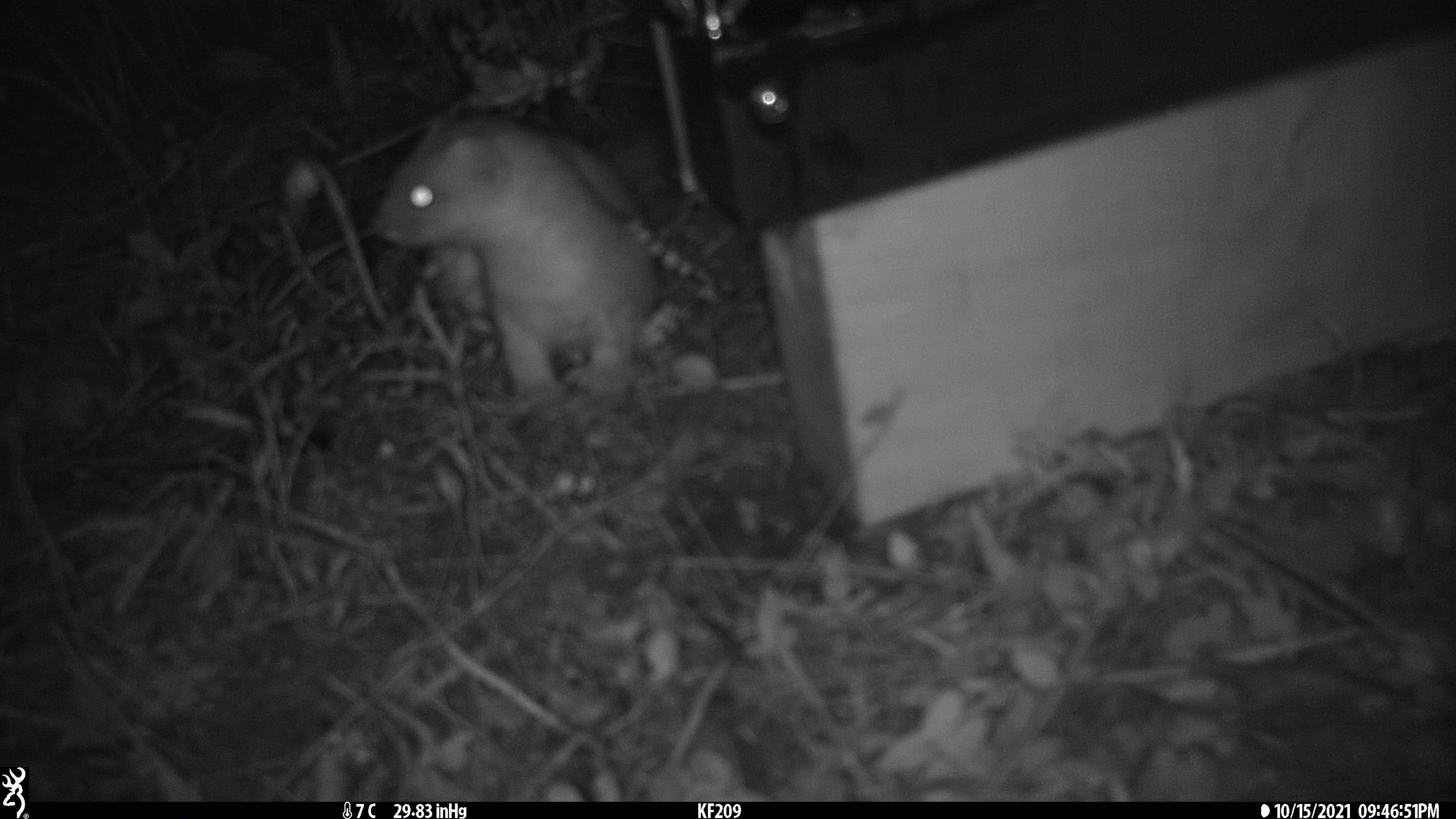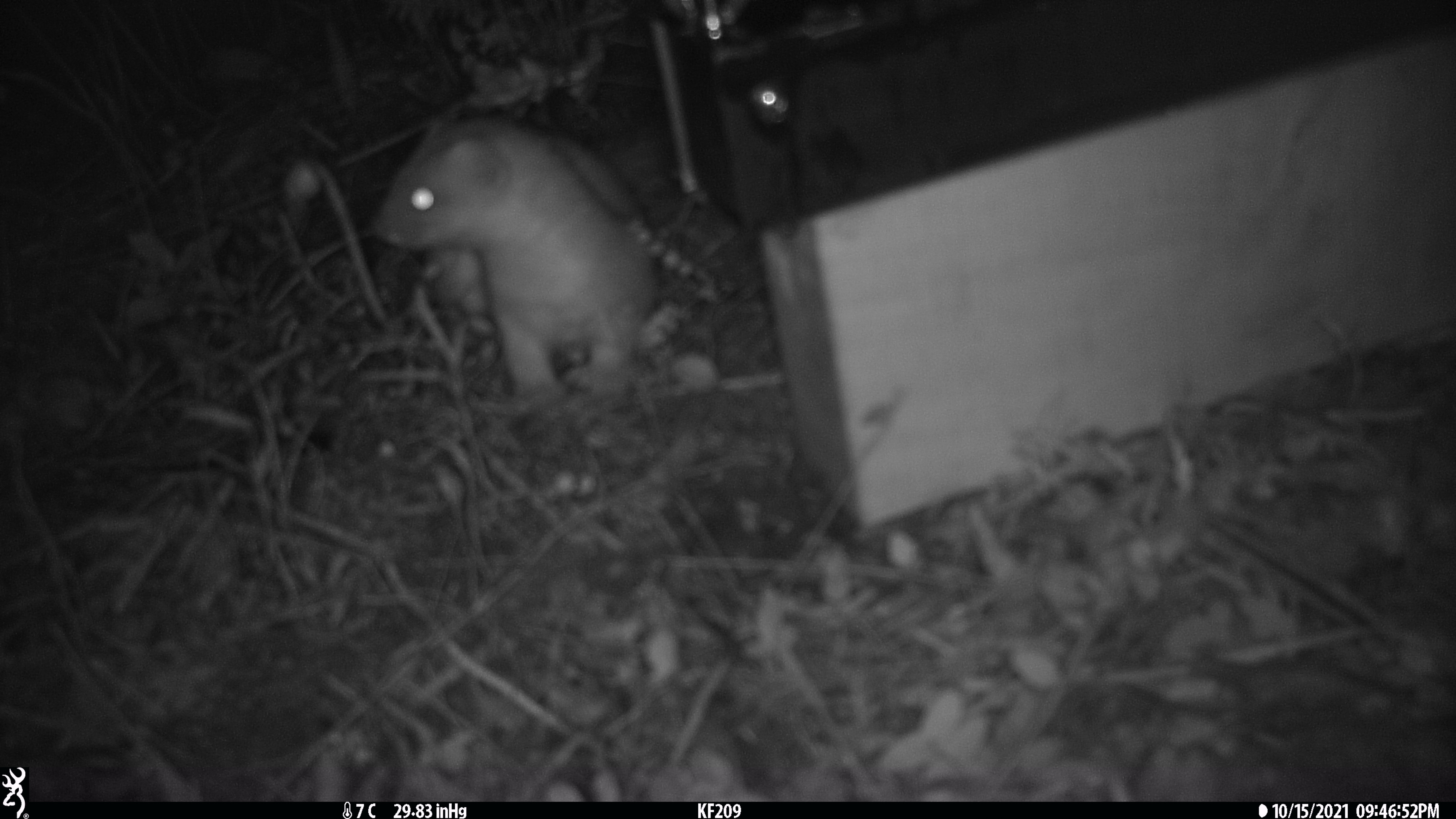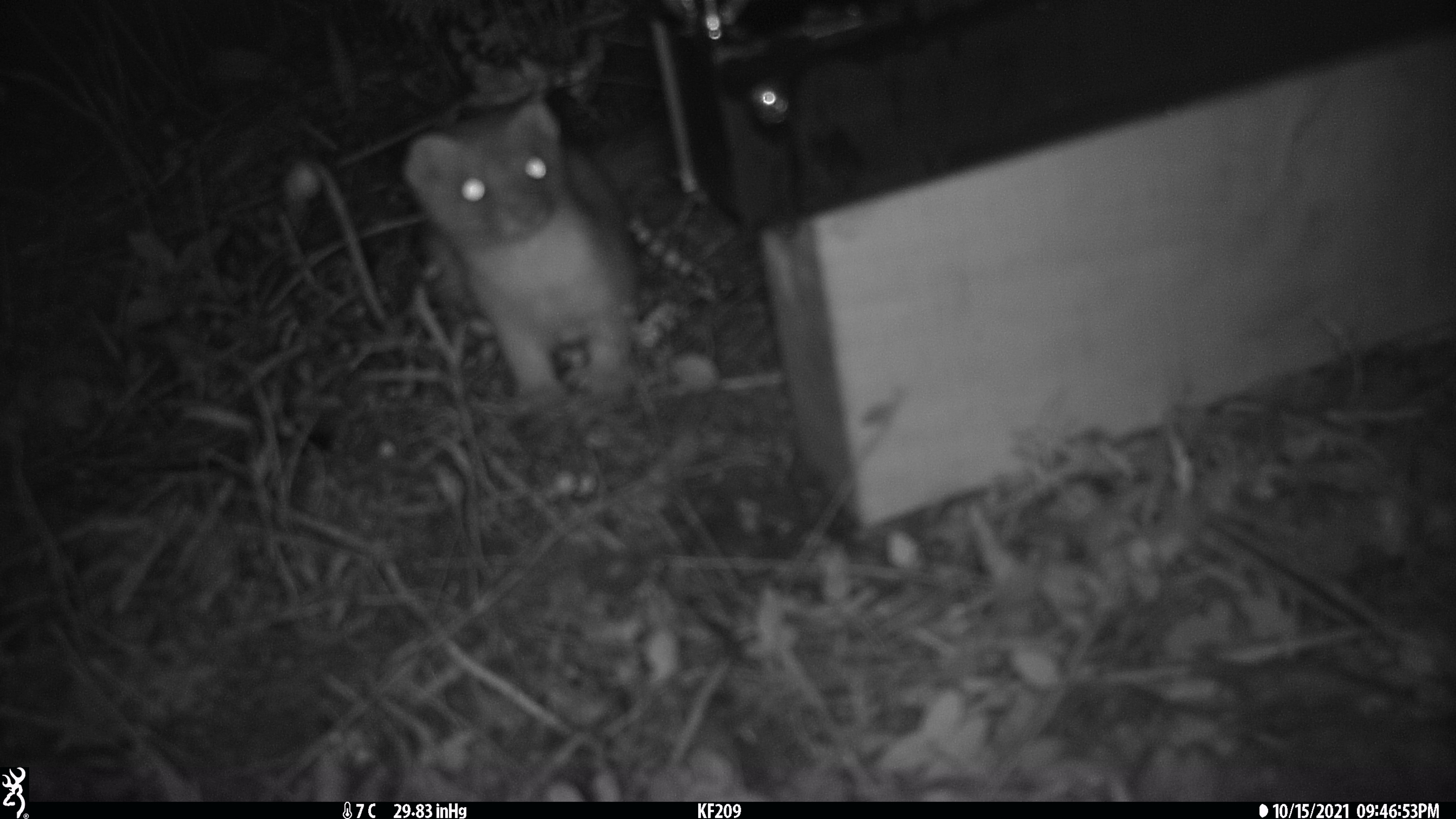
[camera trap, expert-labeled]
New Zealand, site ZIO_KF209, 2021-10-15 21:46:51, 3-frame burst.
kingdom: Animalia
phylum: Chordata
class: Mammalia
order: Carnivora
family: Mustelidae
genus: Mustela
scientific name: Mustela erminea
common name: stoat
Stoat (Mustela erminea).